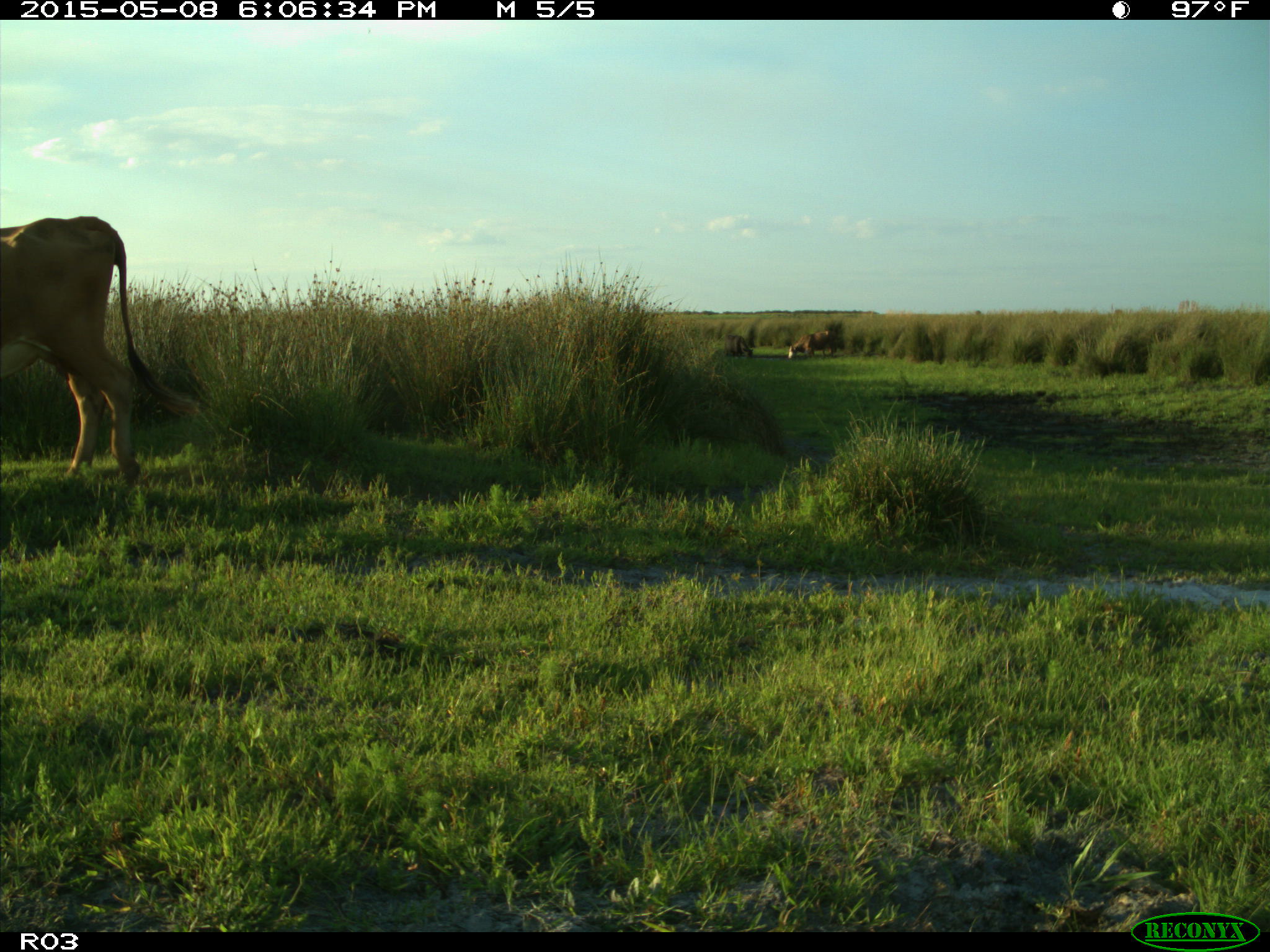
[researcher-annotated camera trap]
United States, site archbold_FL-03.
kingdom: Animalia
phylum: Chordata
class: Mammalia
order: Artiodactyla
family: Bovidae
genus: Bos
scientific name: Bos taurus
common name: domestic cow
Bos taurus (domestic cow).